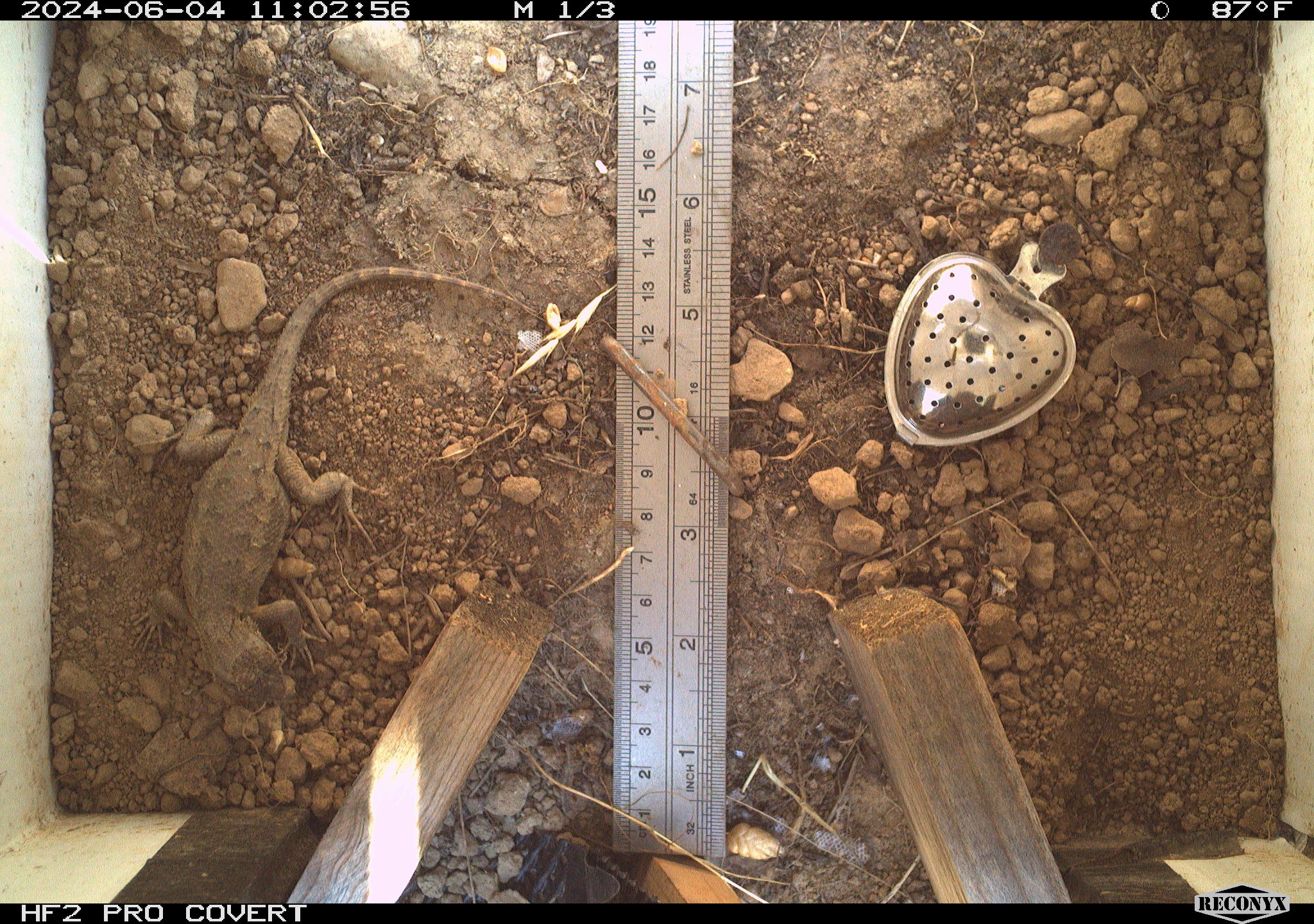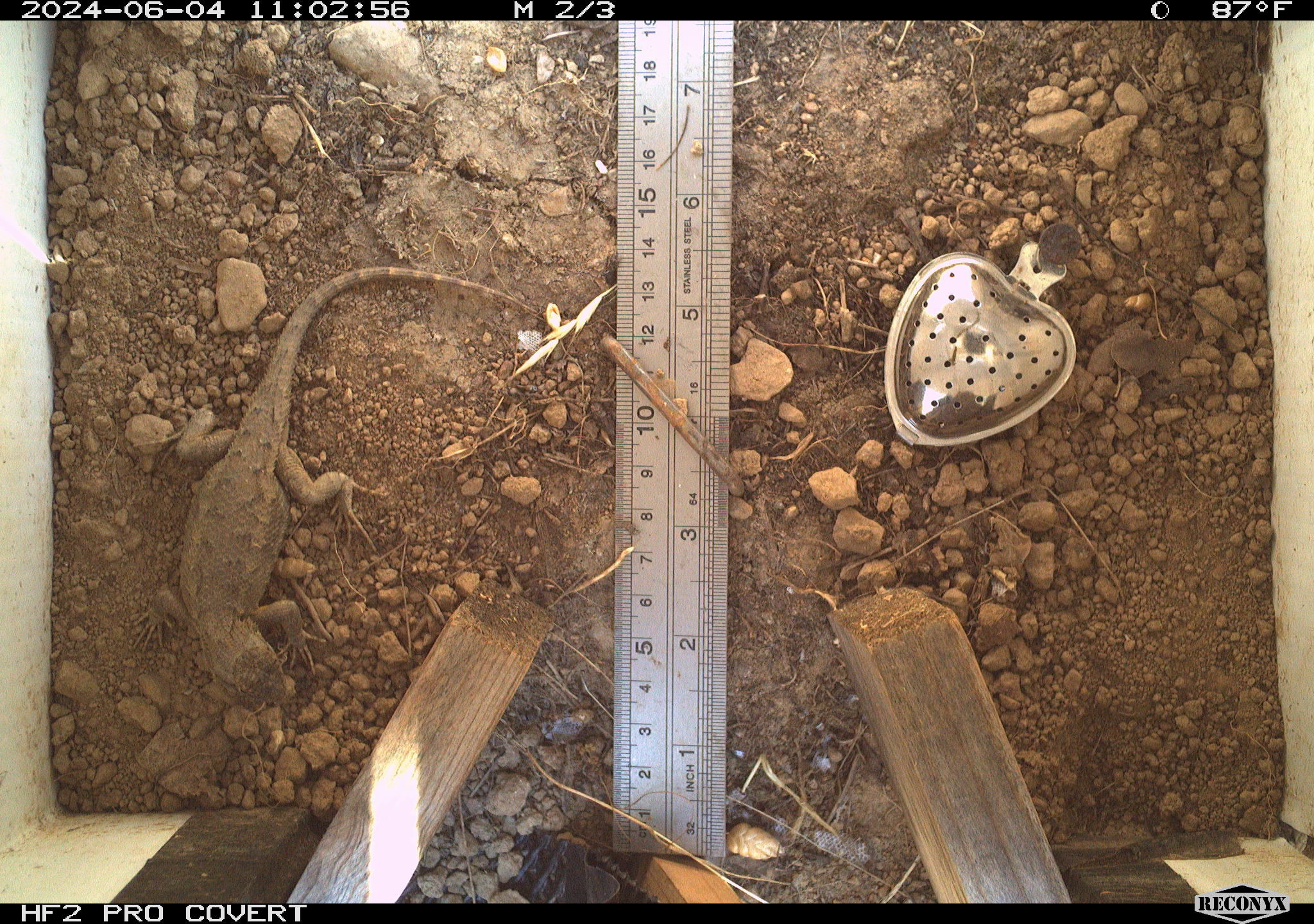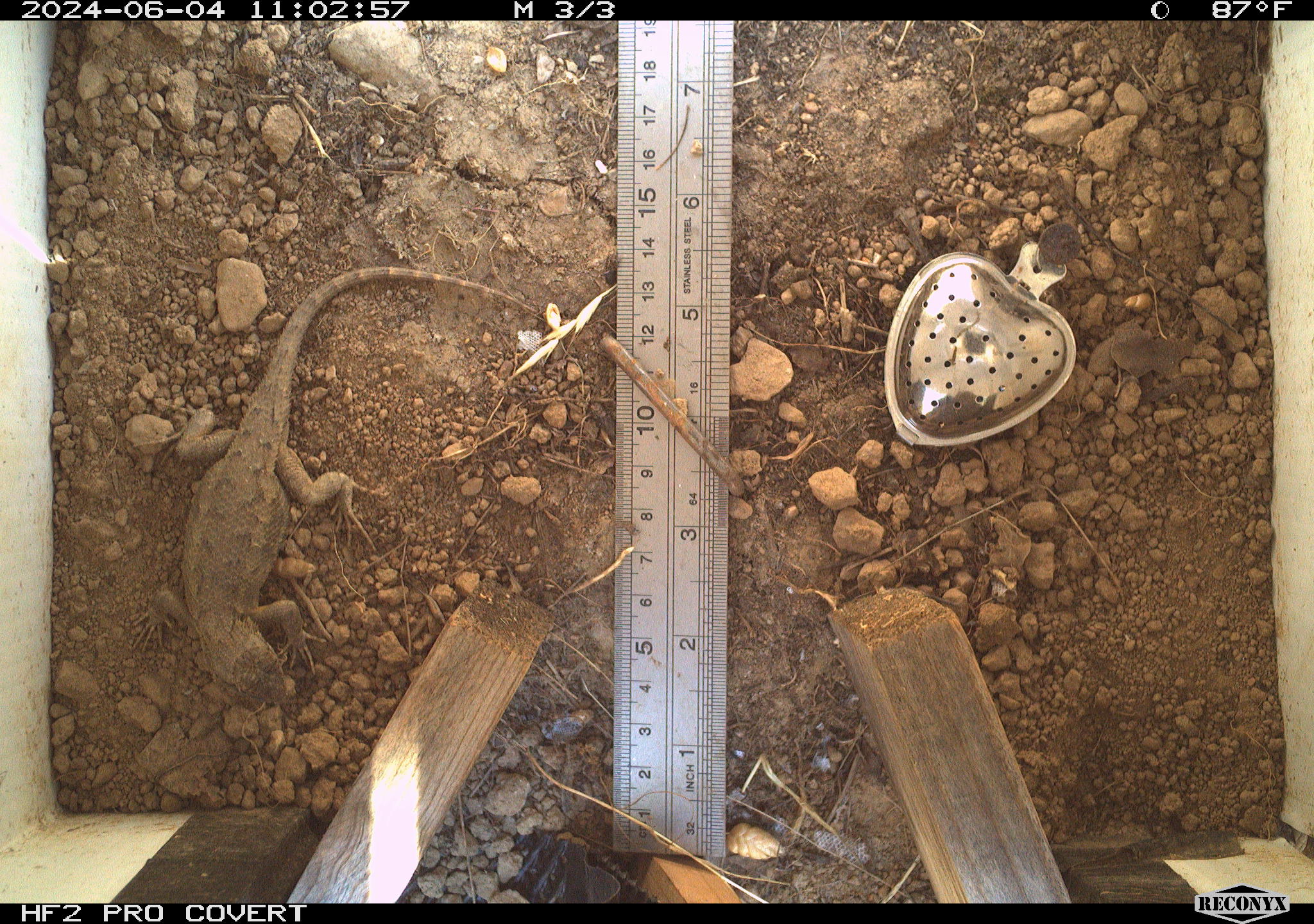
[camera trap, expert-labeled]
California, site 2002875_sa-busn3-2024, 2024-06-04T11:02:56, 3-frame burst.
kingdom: Animalia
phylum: Chordata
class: Reptilia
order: Squamata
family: Phrynosomatidae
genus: Sceloporus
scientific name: Sceloporus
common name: spiny lizards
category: sceloporus species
Sceloporus species (spiny lizards) (Sceloporus).